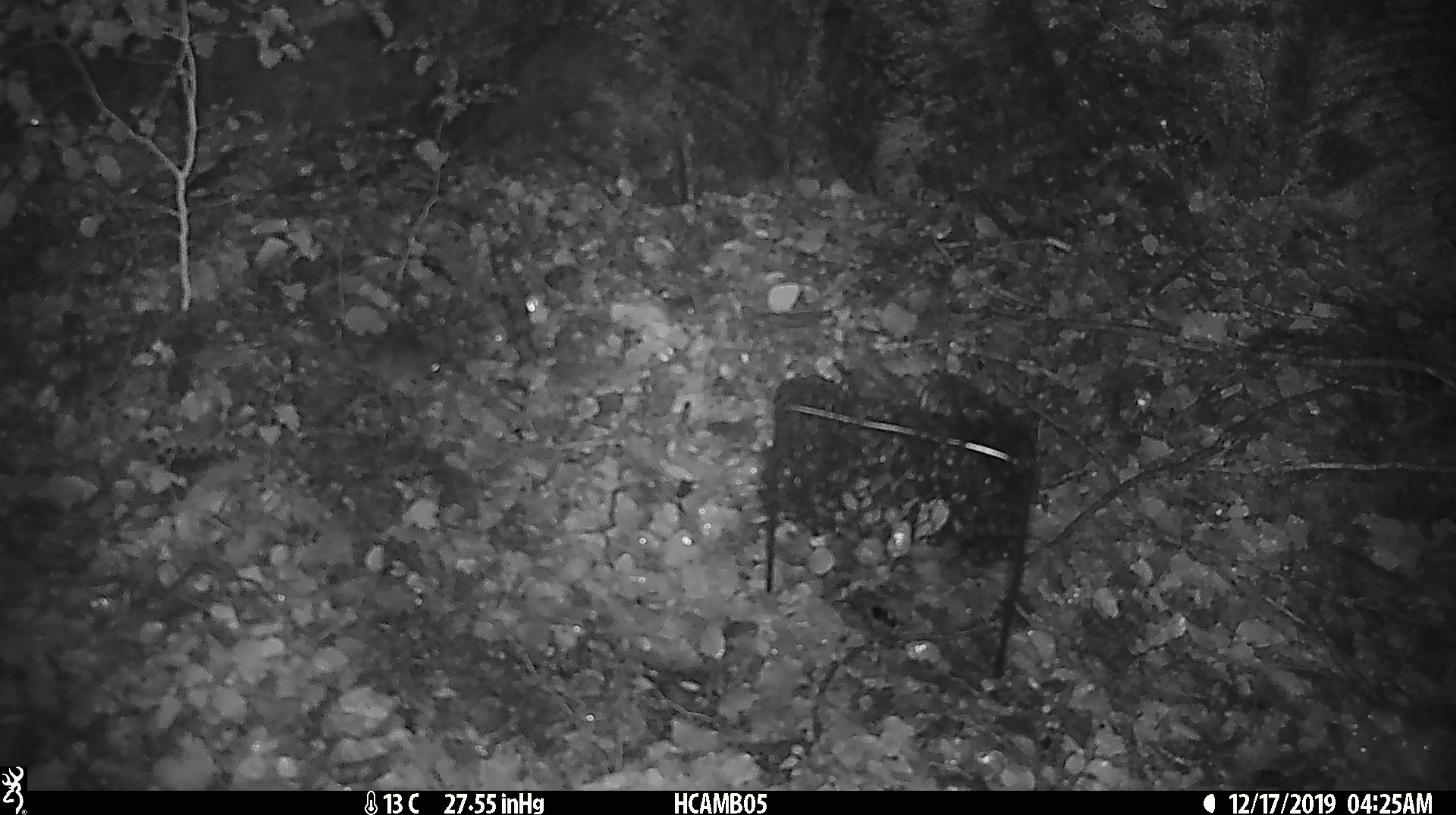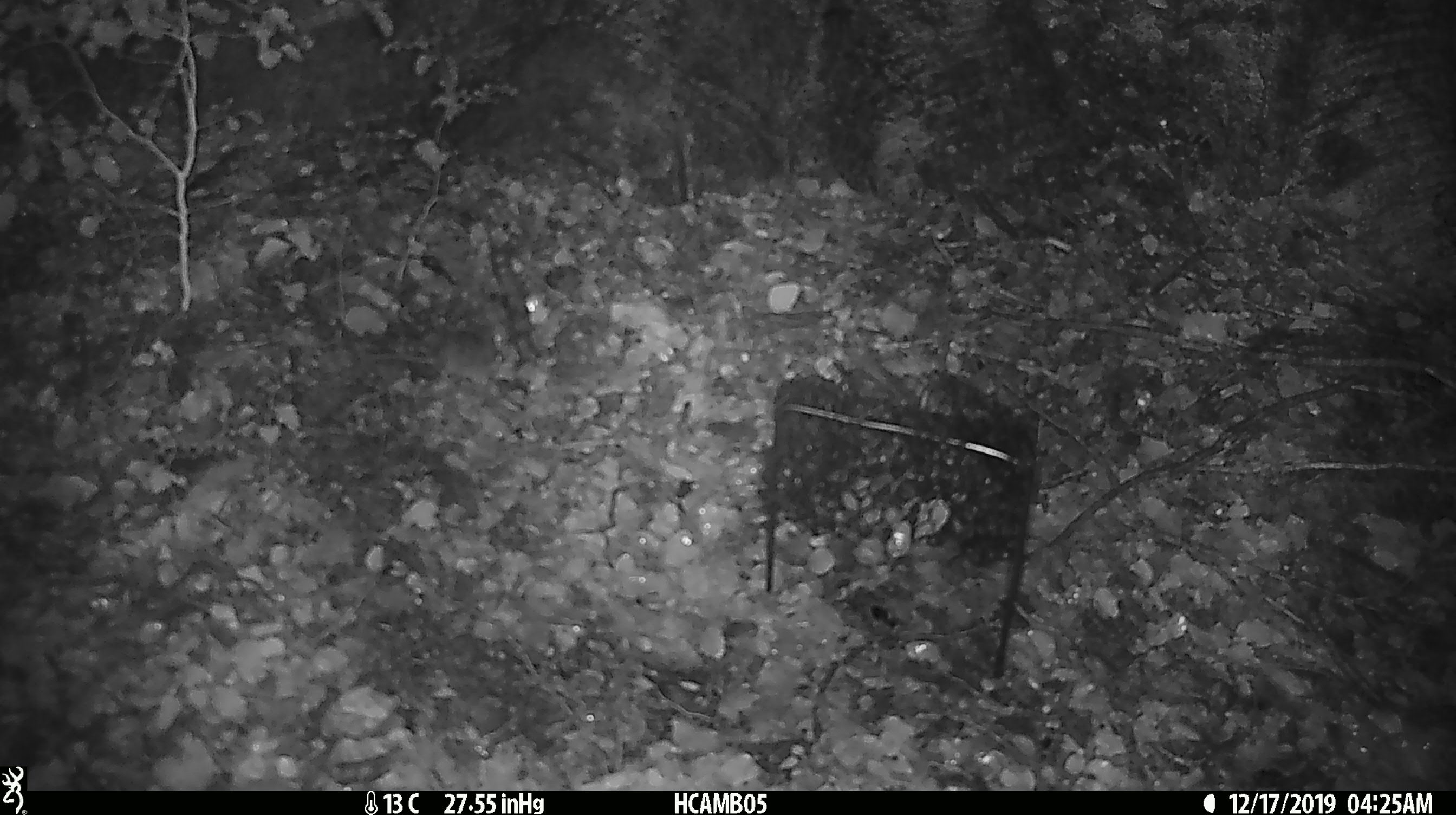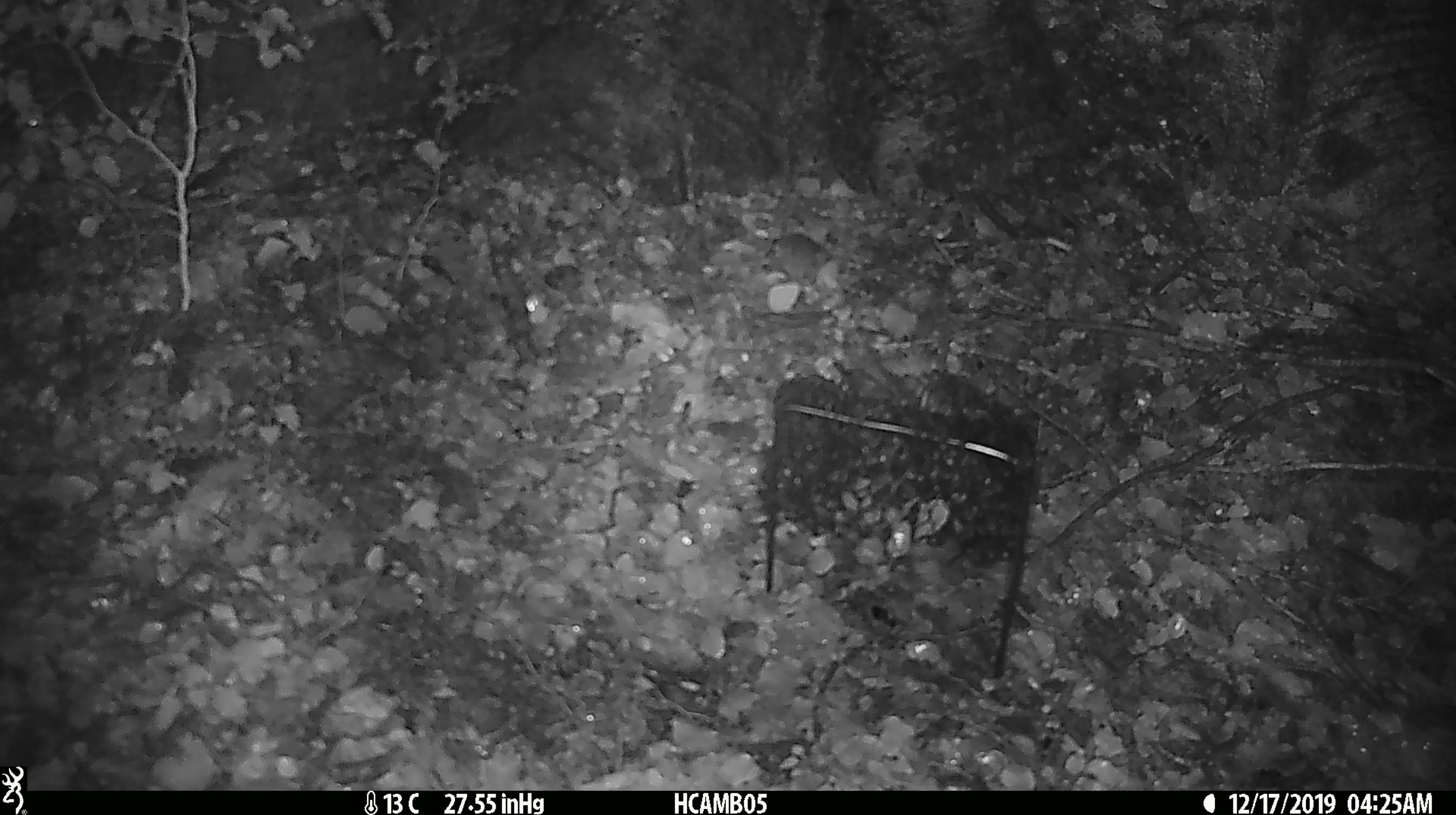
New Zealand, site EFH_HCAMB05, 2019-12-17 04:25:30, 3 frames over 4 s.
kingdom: Animalia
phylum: Chordata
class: Mammalia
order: Rodentia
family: Muridae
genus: Mus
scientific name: Mus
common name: mouse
Mouse (Mus).